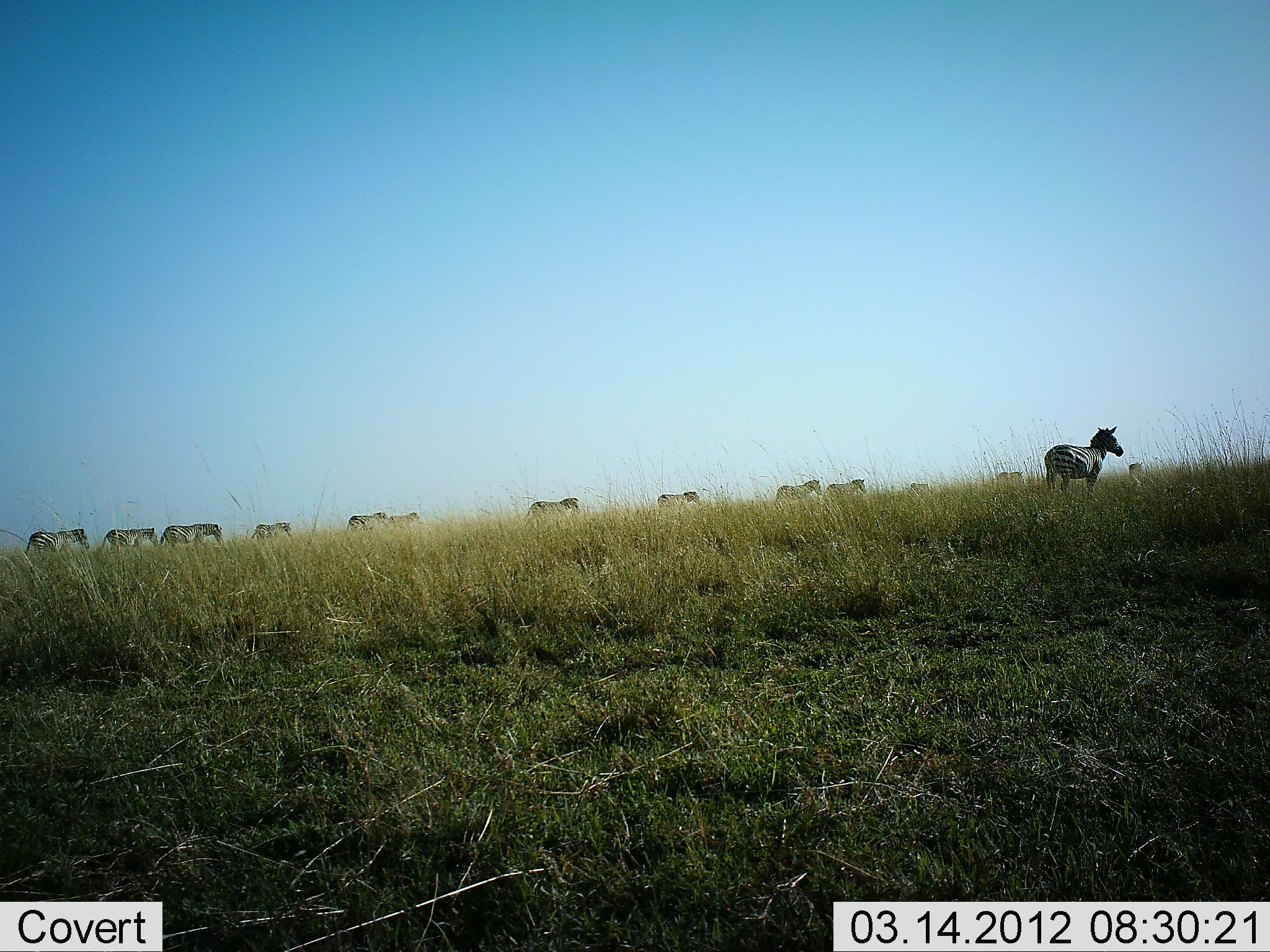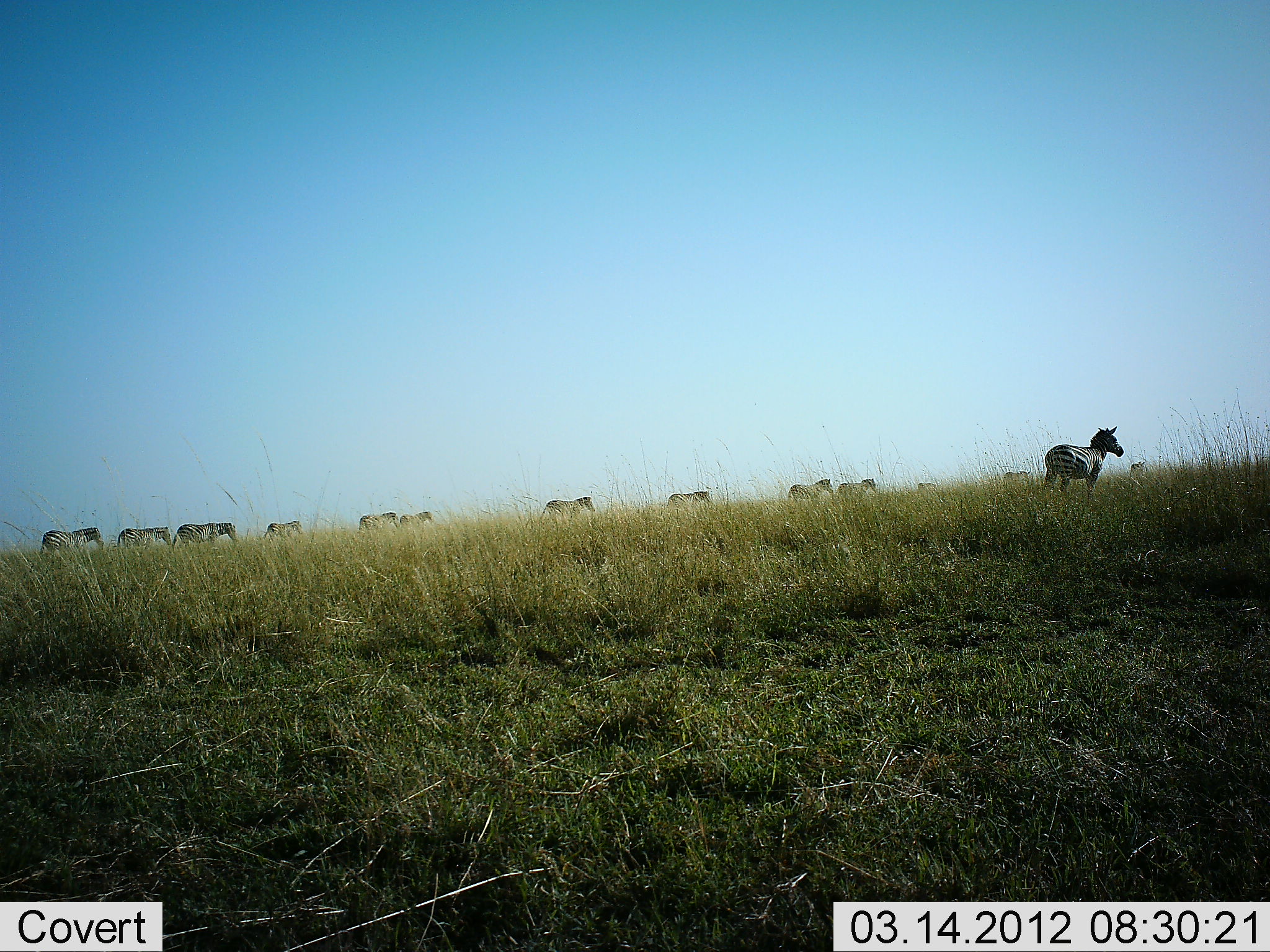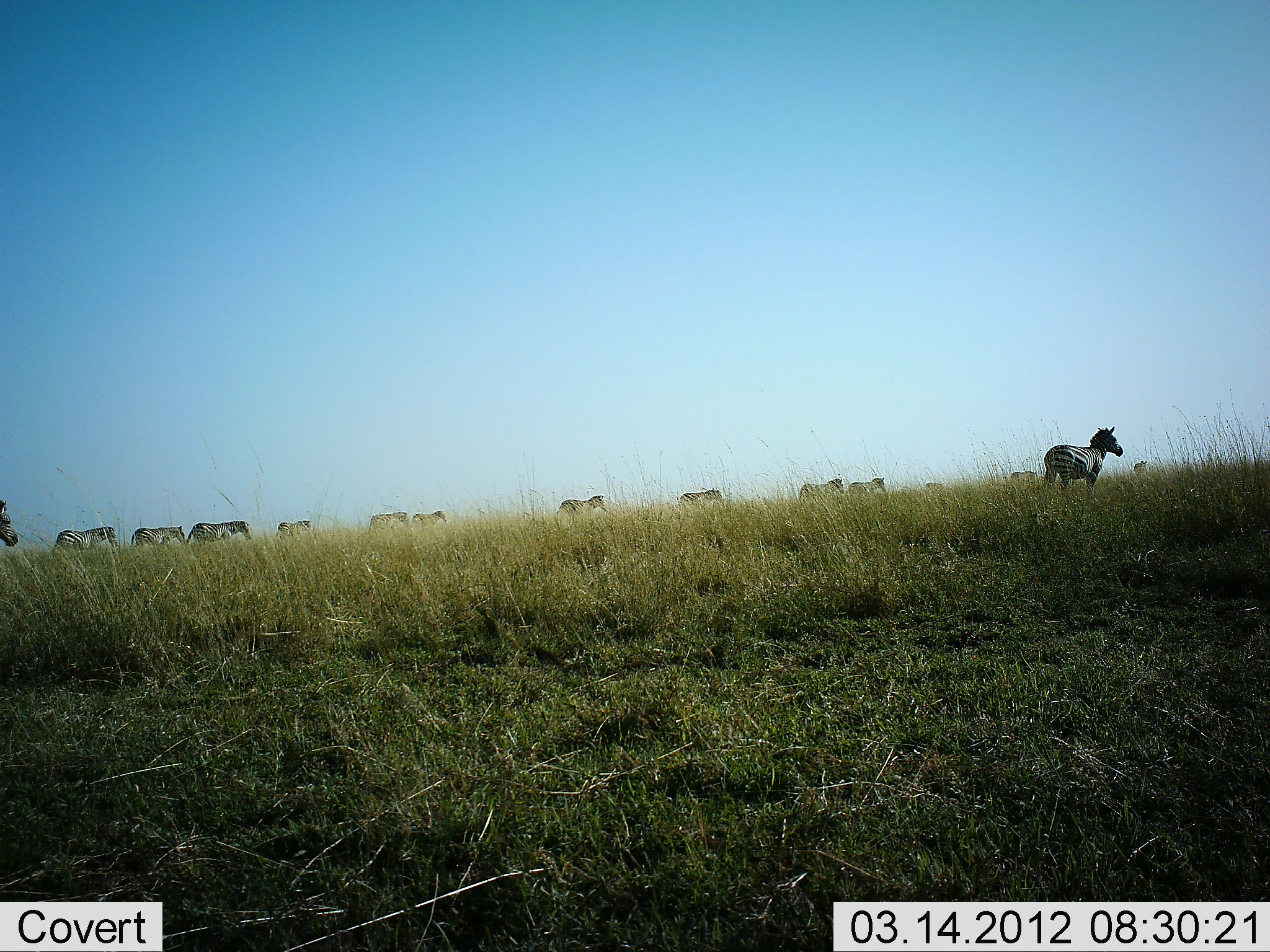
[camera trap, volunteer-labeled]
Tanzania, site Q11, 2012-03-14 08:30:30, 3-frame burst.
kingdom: Animalia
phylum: Chordata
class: Mammalia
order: Perissodactyla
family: Equidae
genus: Equus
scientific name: Equus quagga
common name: plains zebra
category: zebra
Zebra (plains zebra) (Equus quagga), count 11-50. Behavior (volunteer vote fractions): standing 43%, resting 0%, moving 96%, interacting 0%. Young present (vote fraction): 0%. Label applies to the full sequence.